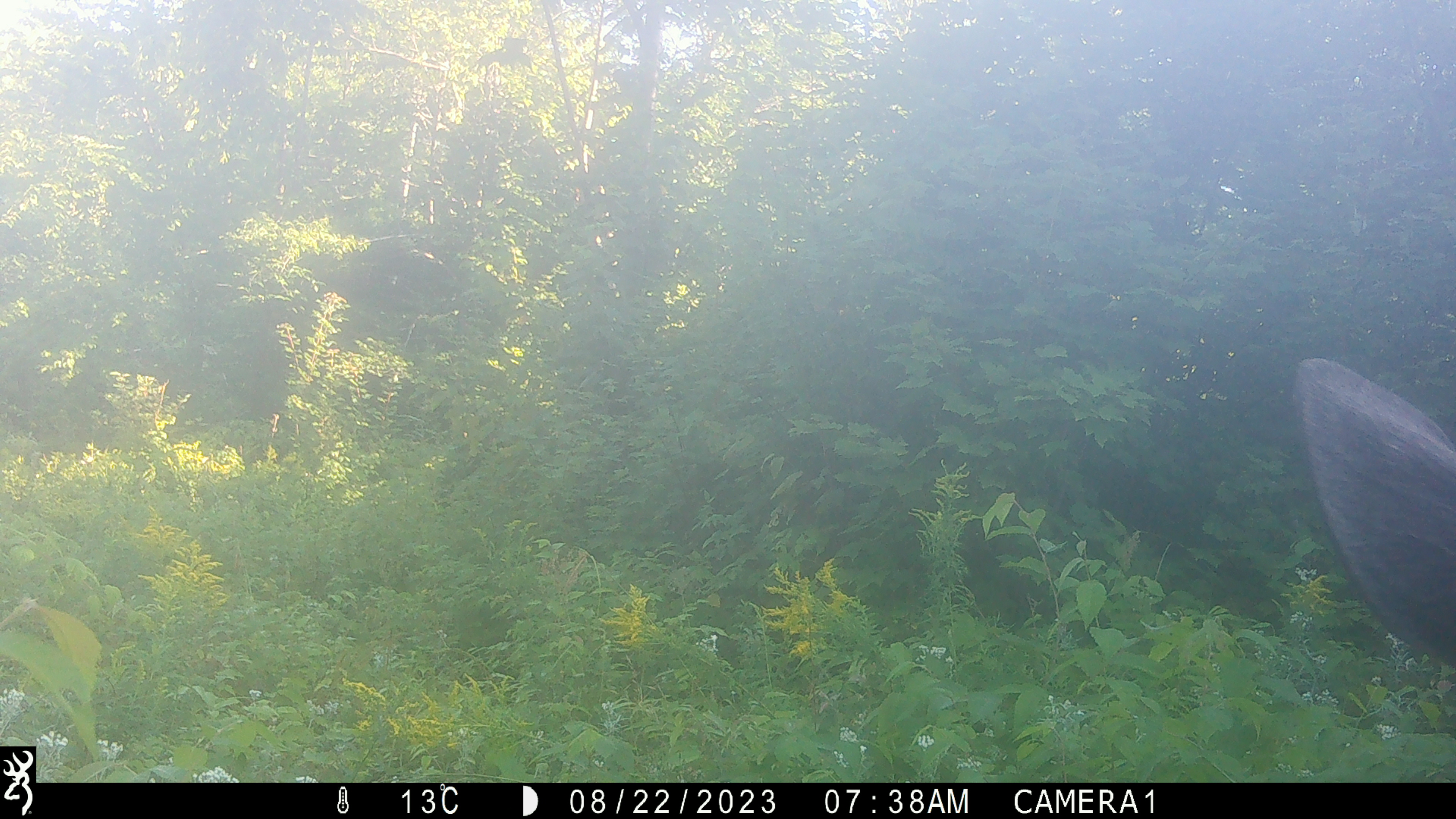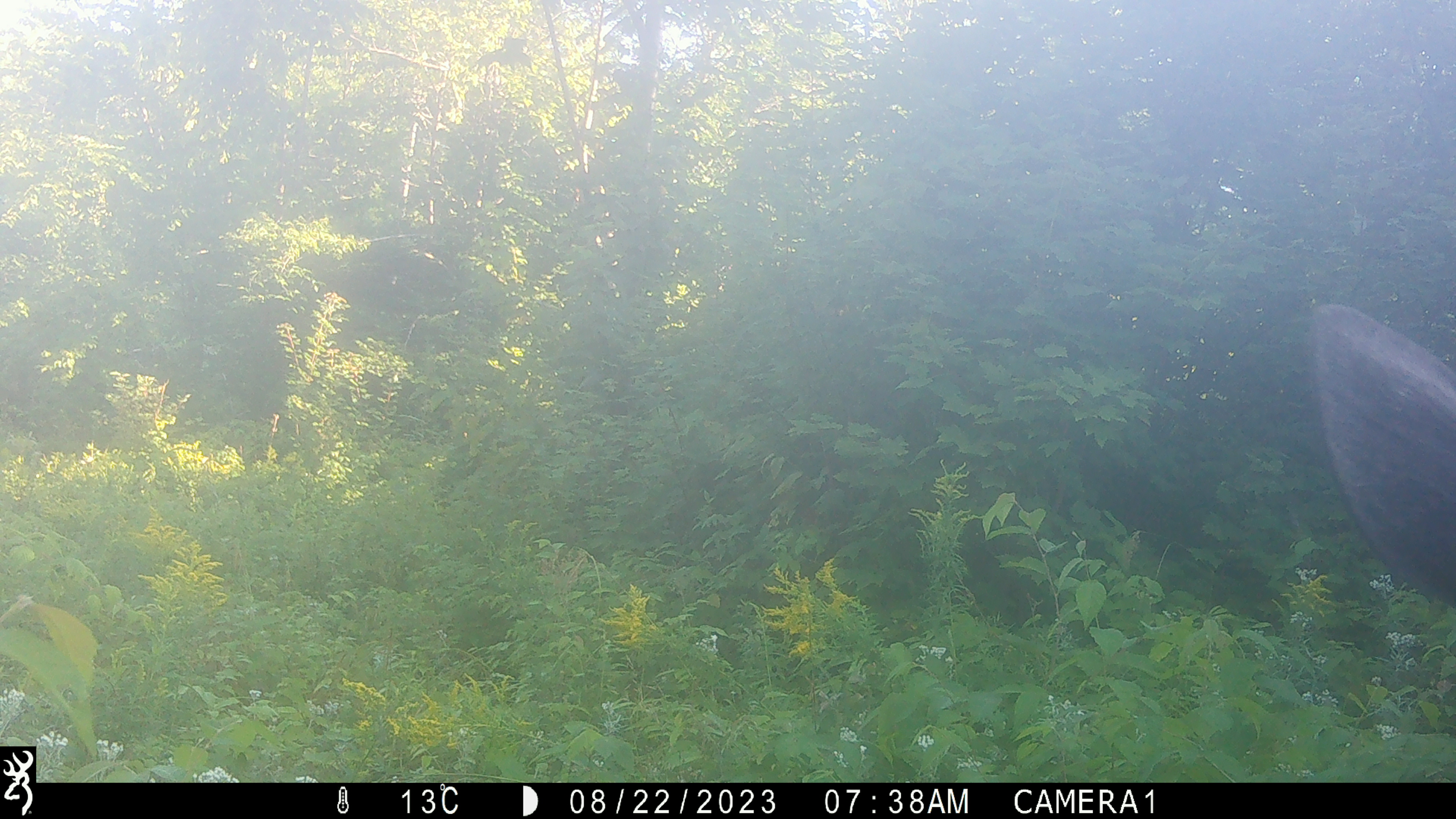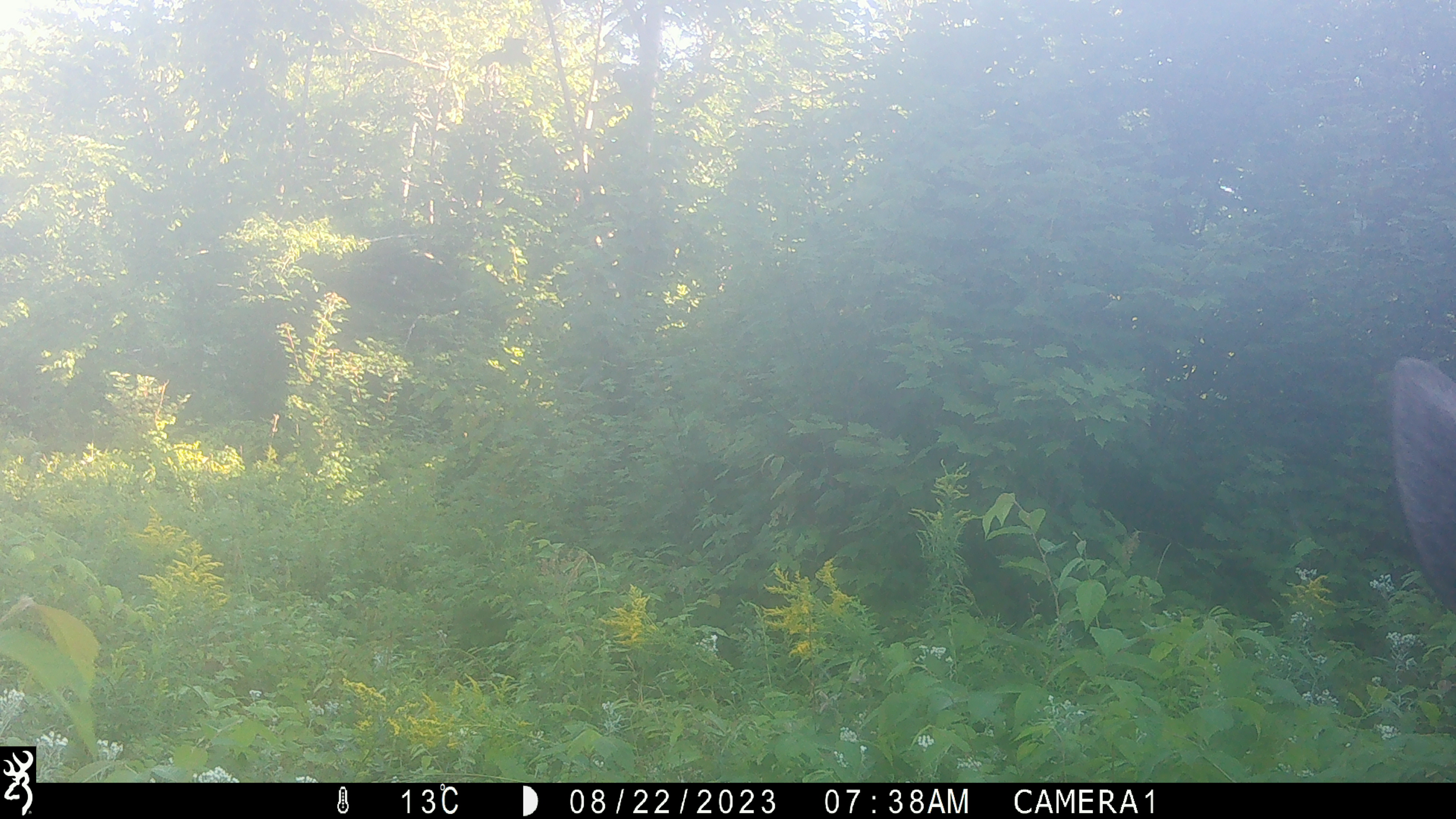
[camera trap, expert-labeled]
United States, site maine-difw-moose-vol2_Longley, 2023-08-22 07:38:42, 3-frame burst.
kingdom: Animalia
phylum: Chordata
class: Mammalia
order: Artiodactyla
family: Cervidae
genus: Alces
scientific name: Alces alces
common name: moose